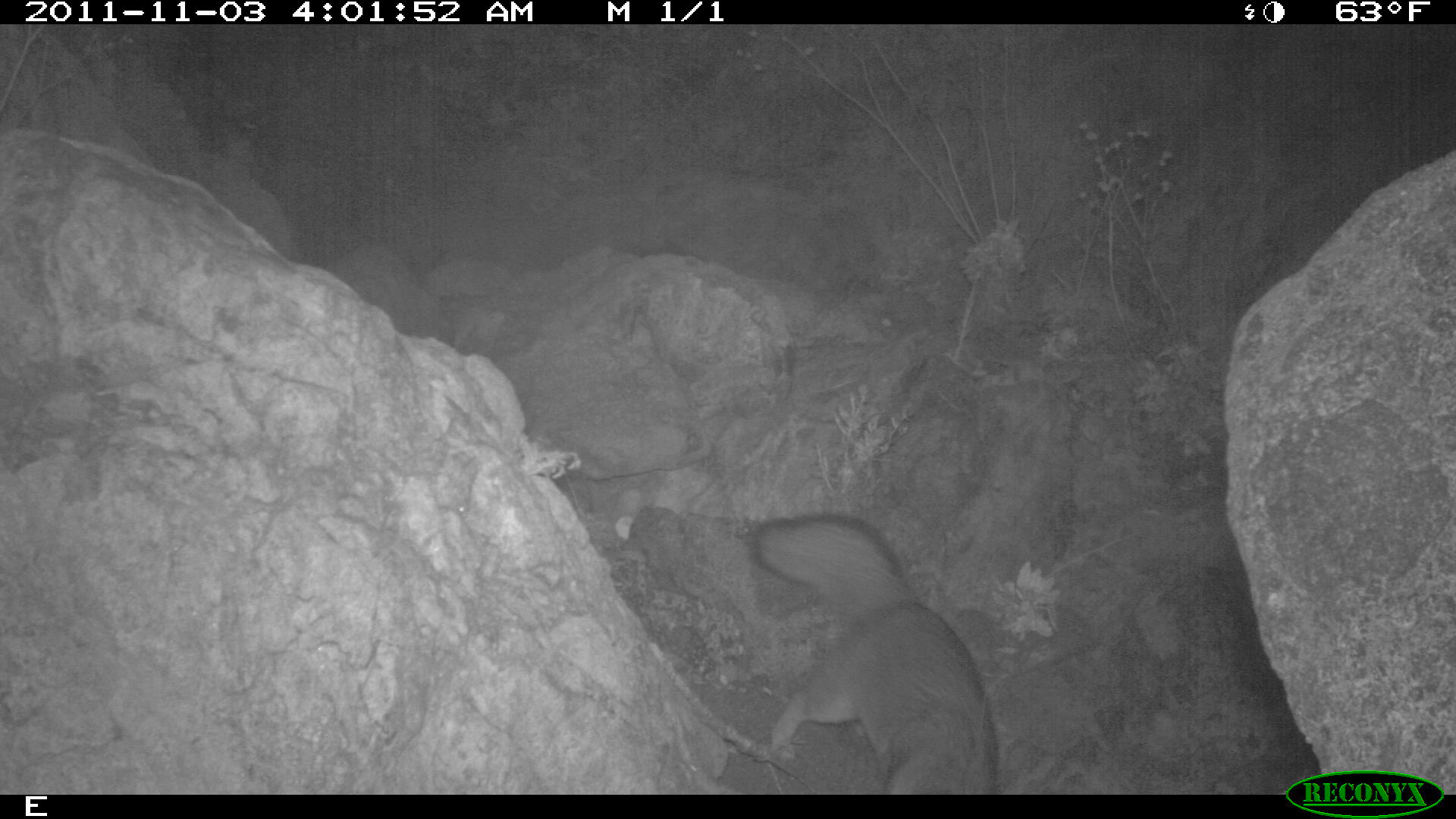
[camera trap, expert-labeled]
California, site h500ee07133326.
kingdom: Animalia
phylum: Chordata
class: Mammalia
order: Carnivora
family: Canidae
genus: Urocyon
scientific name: Urocyon littoralis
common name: island fox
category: fox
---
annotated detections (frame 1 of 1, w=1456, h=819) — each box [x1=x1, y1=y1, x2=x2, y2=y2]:
fox: [x1=753, y1=512, x2=1000, y2=795]